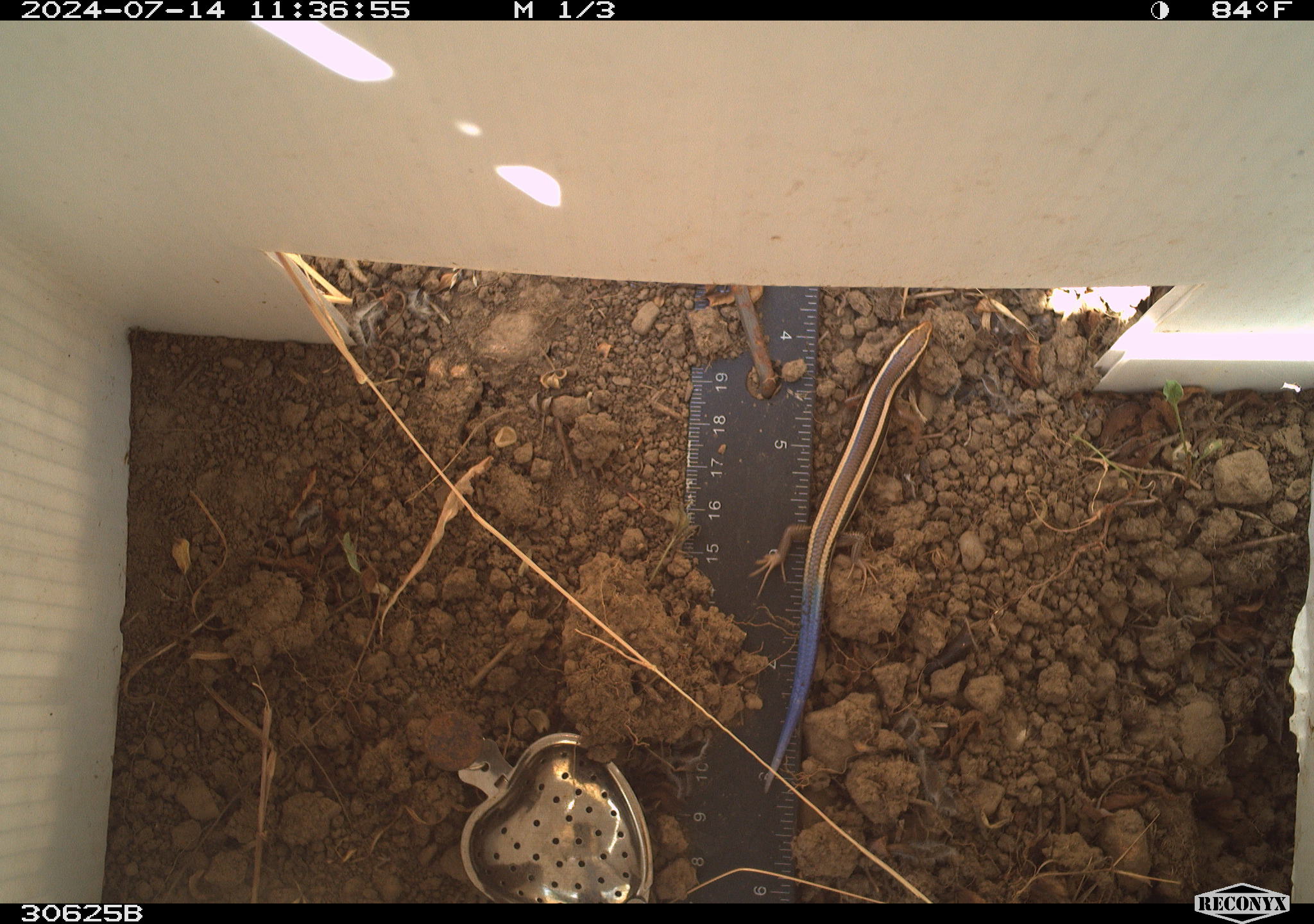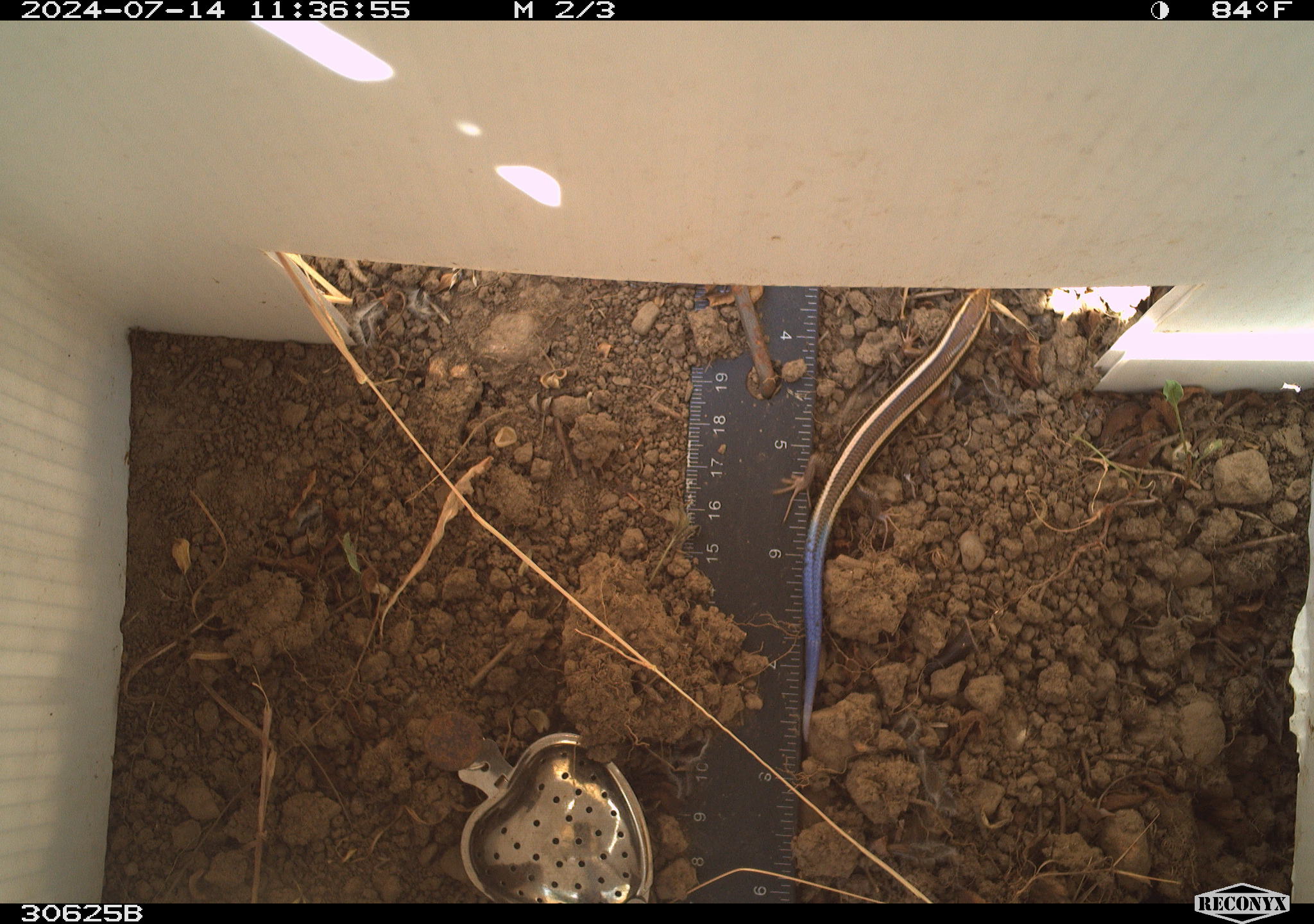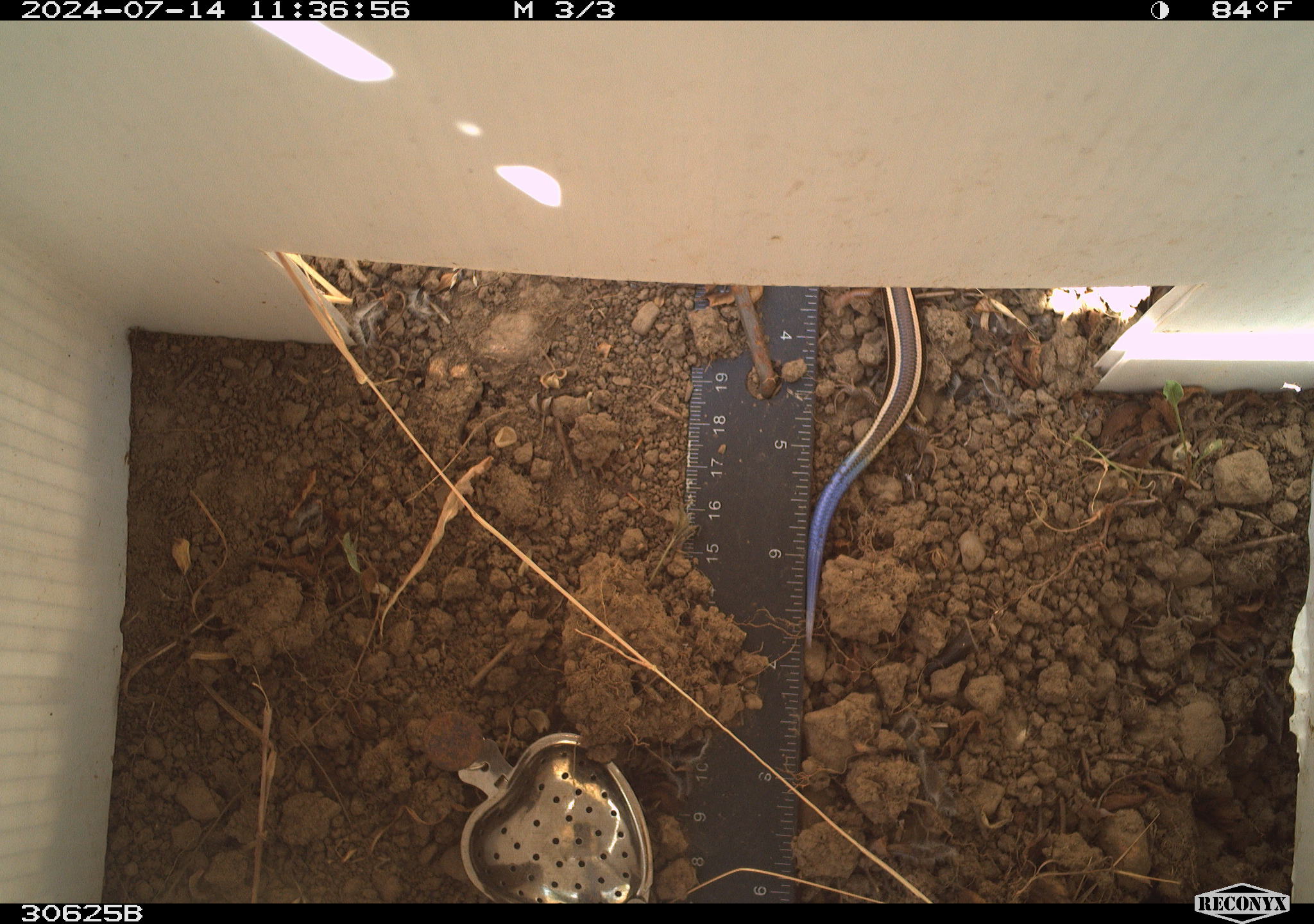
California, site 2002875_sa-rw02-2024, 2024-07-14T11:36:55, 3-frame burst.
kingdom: Animalia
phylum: Chordata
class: Reptilia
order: Squamata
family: Scincidae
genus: Plestiodon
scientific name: Plestiodon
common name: blue-tailed skinks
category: plestiodon species